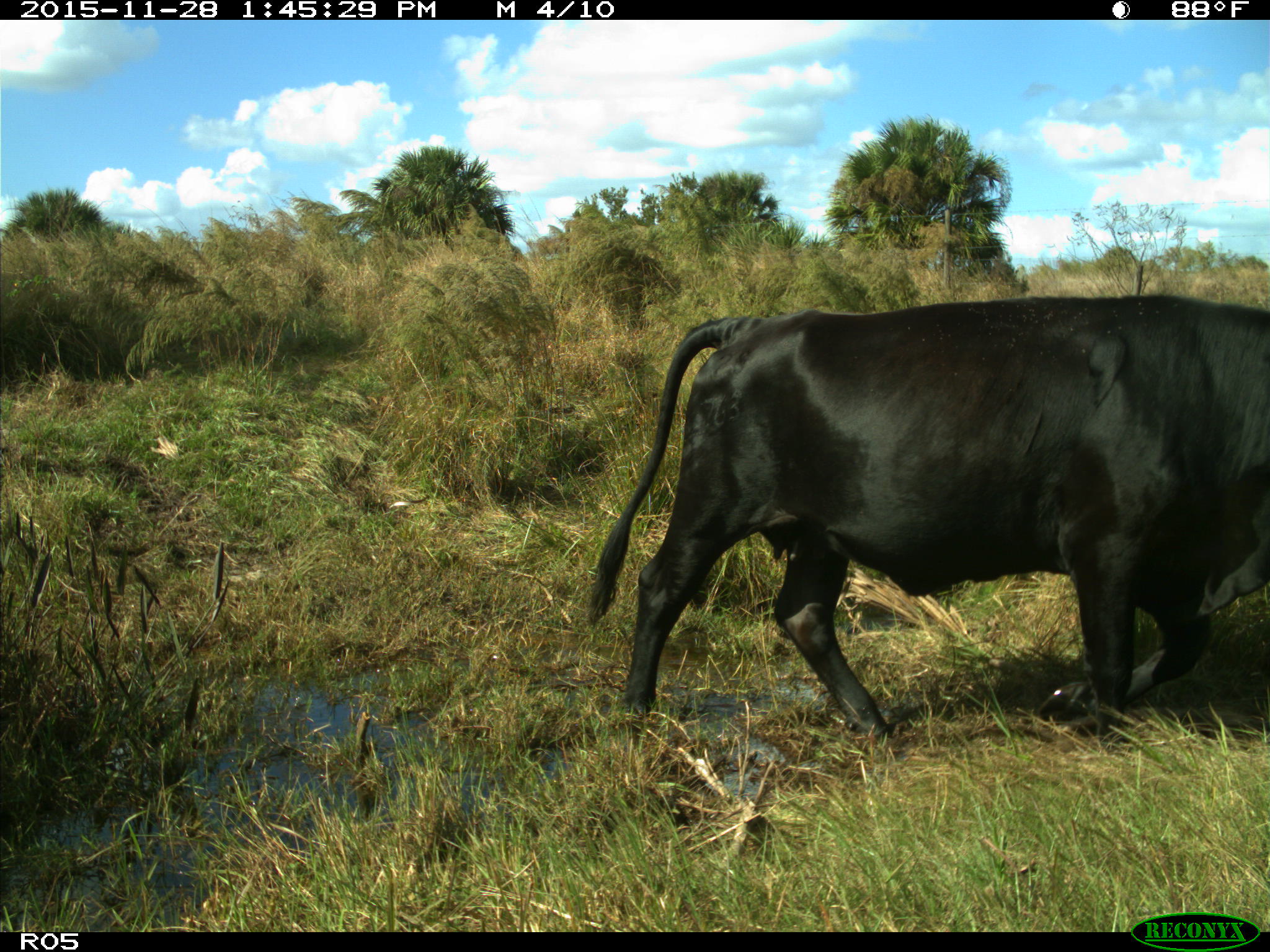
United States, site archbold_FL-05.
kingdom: Animalia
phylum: Chordata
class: Mammalia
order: Artiodactyla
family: Bovidae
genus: Bos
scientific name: Bos taurus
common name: domestic cow